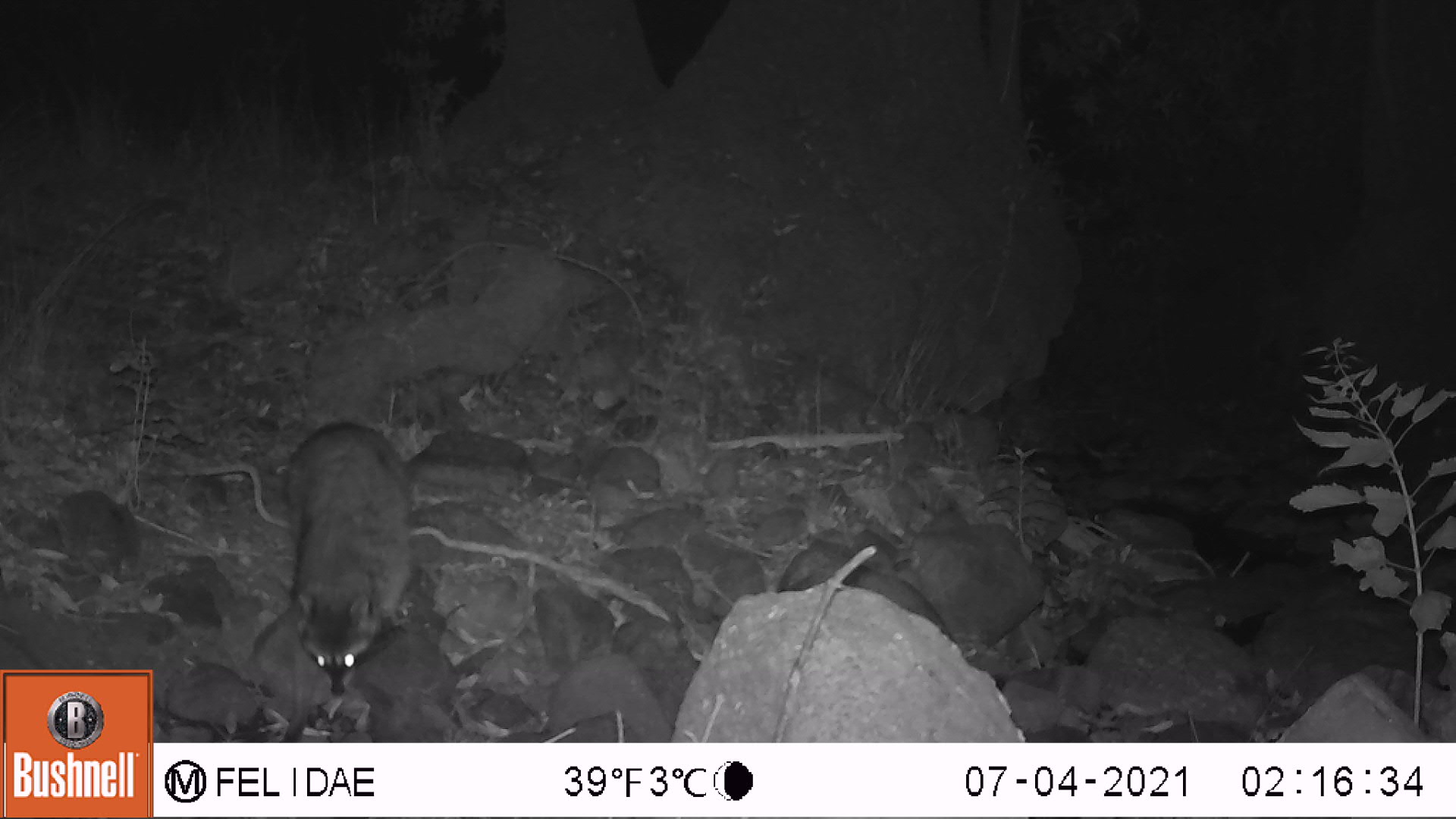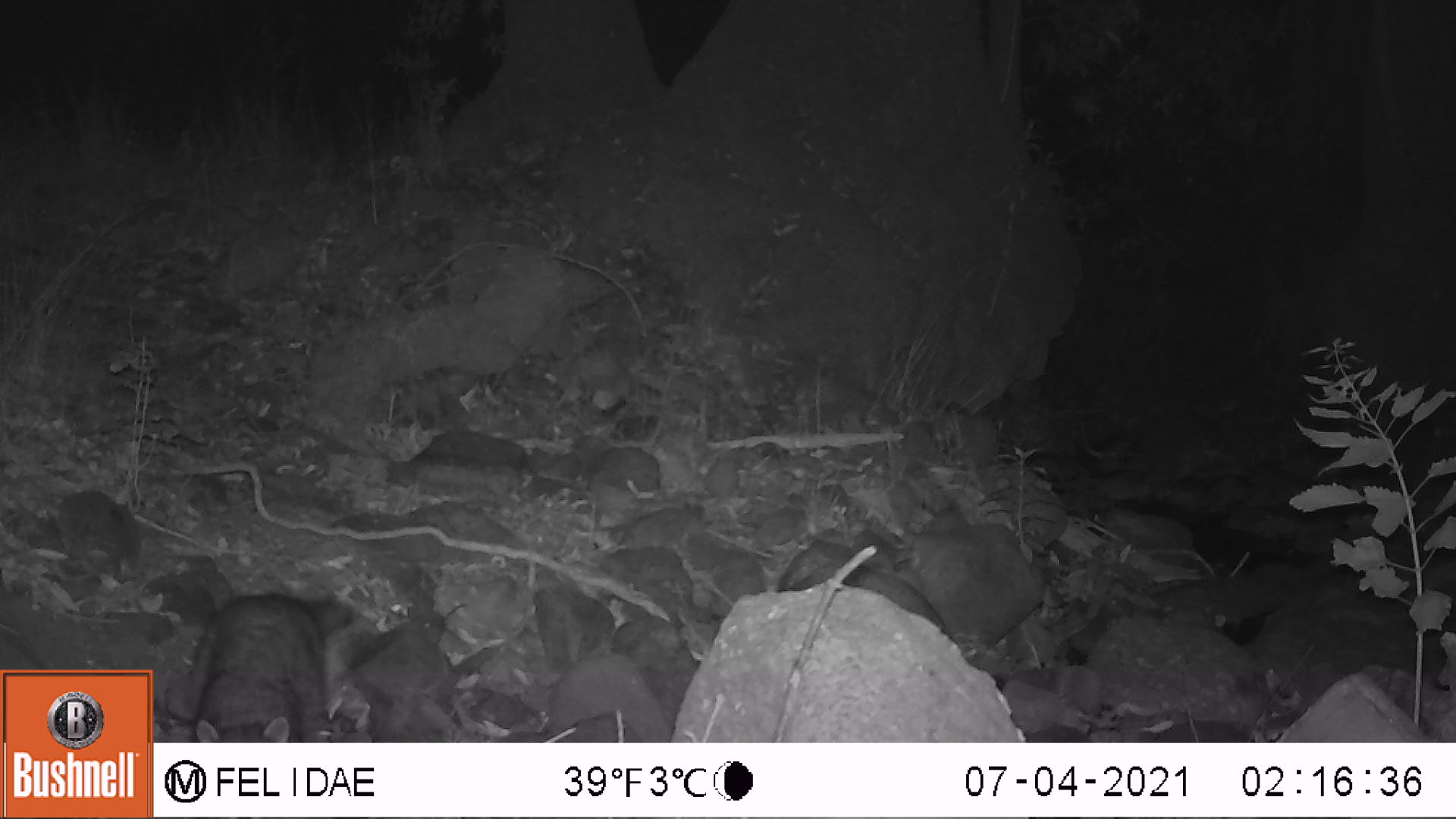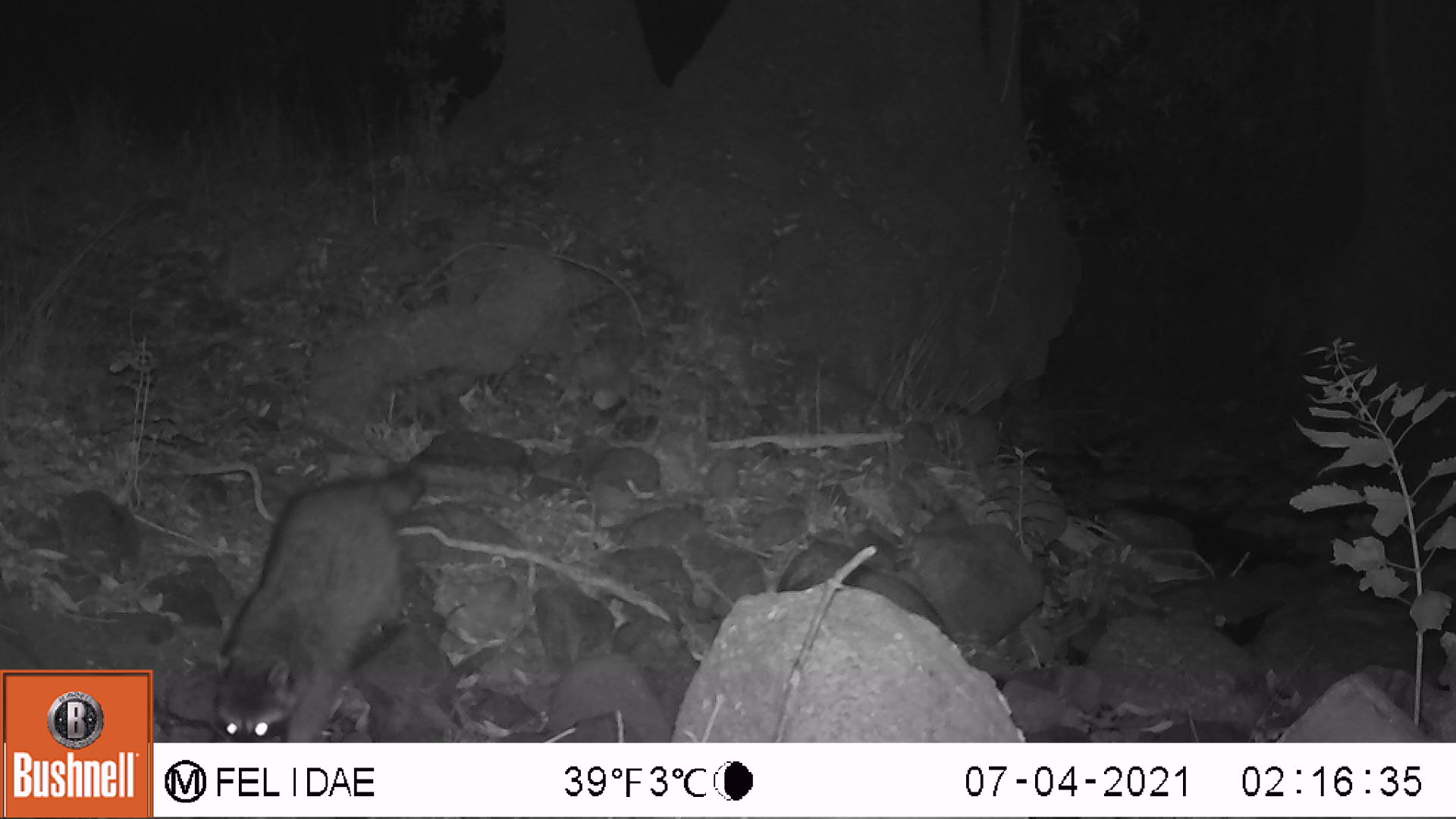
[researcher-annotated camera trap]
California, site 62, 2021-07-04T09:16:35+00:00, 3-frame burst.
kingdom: Animalia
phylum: Chordata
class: Mammalia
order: Carnivora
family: Procyonidae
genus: Procyon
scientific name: Procyon lotor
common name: raccoon